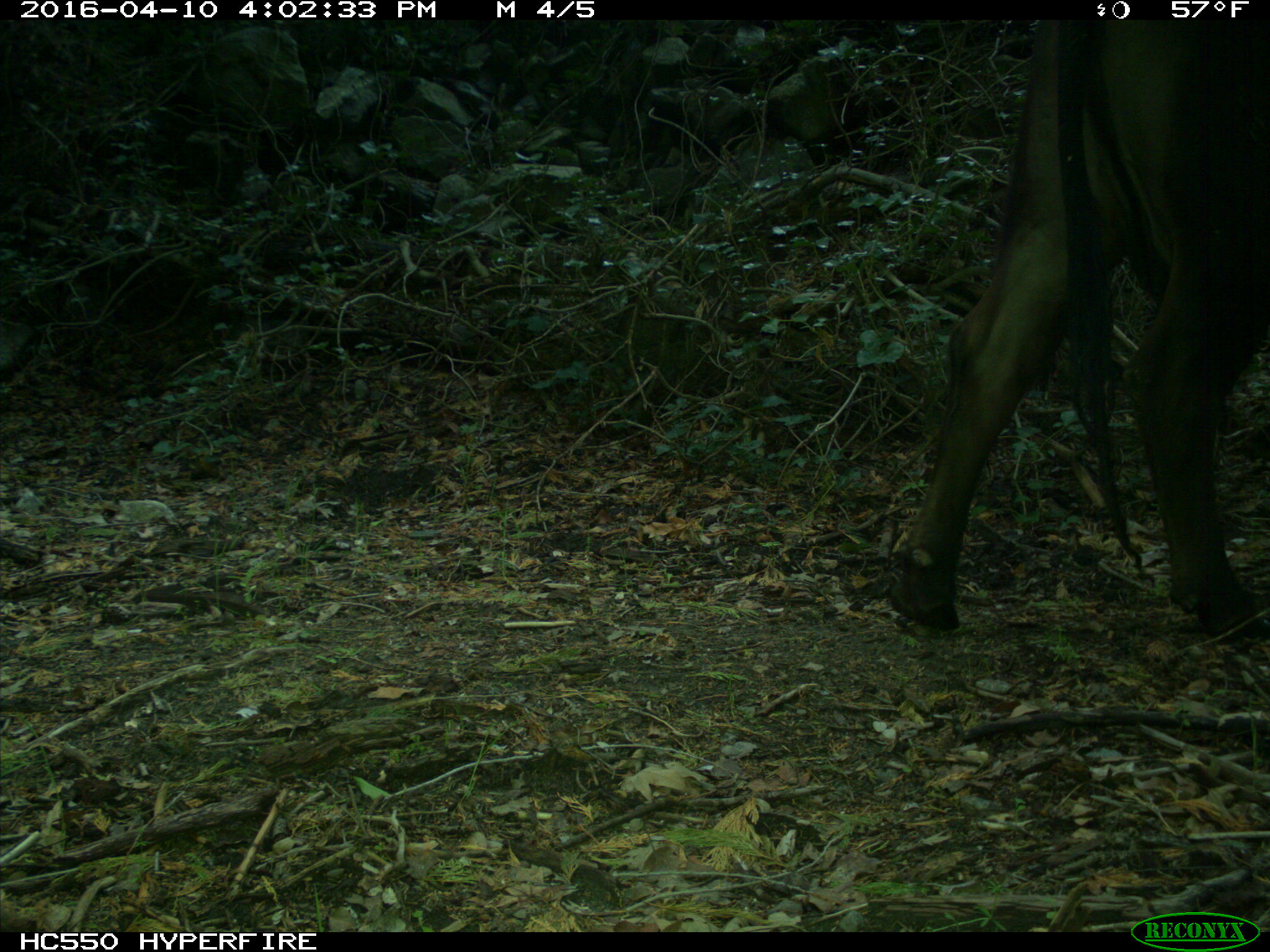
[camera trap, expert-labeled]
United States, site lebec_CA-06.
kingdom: Animalia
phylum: Chordata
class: Mammalia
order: Artiodactyla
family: Bovidae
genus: Bos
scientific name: Bos taurus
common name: domestic cow